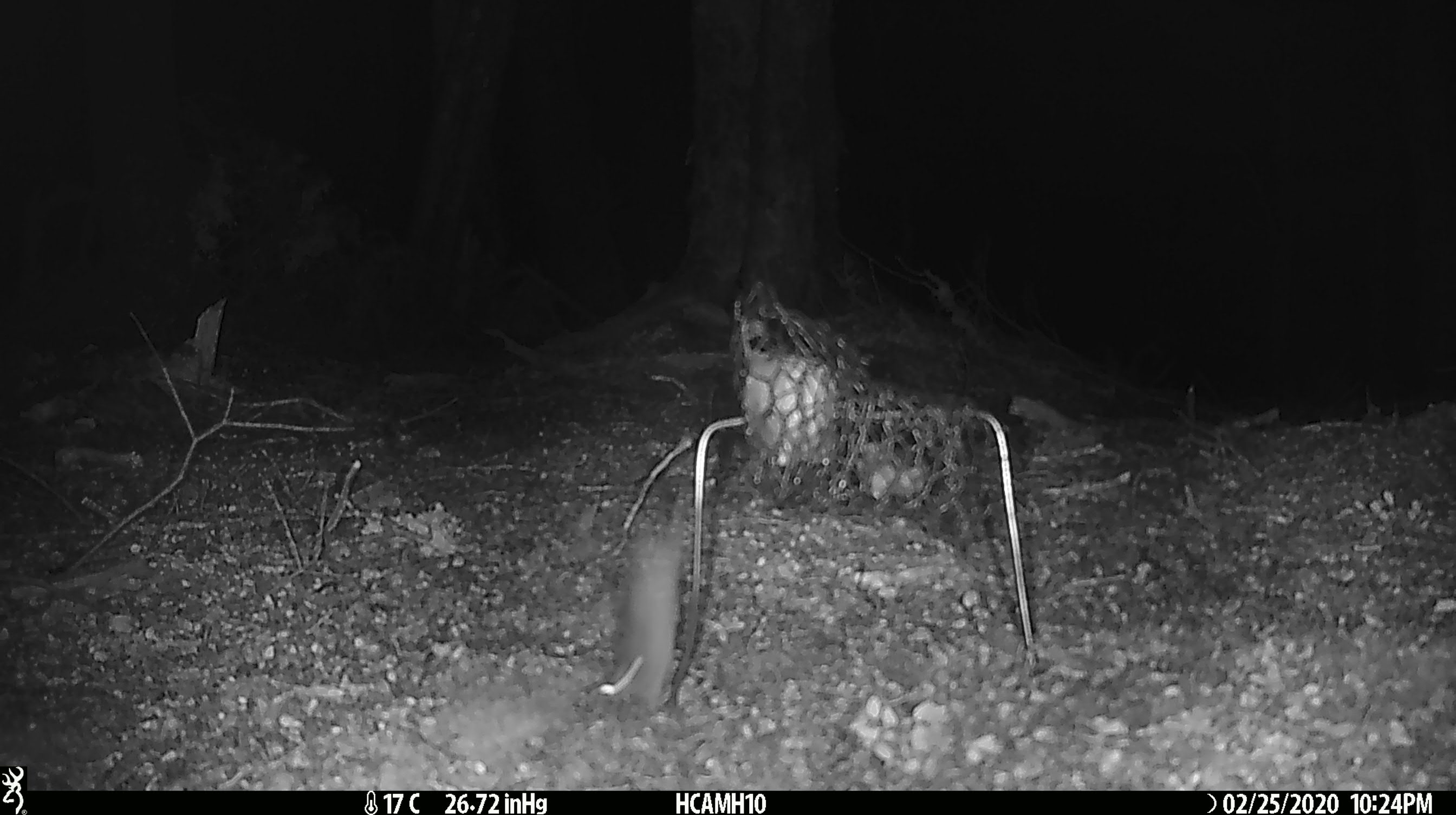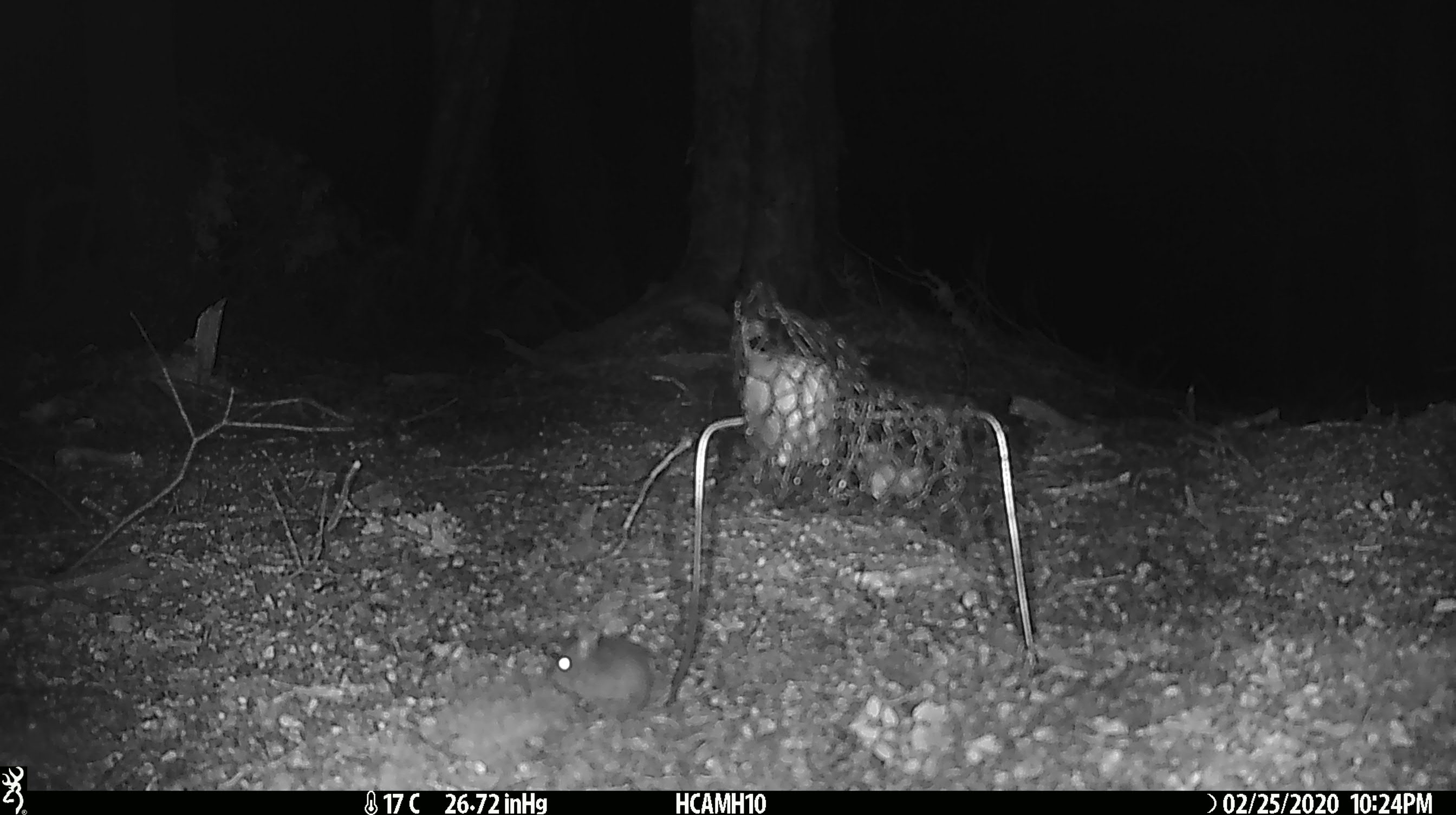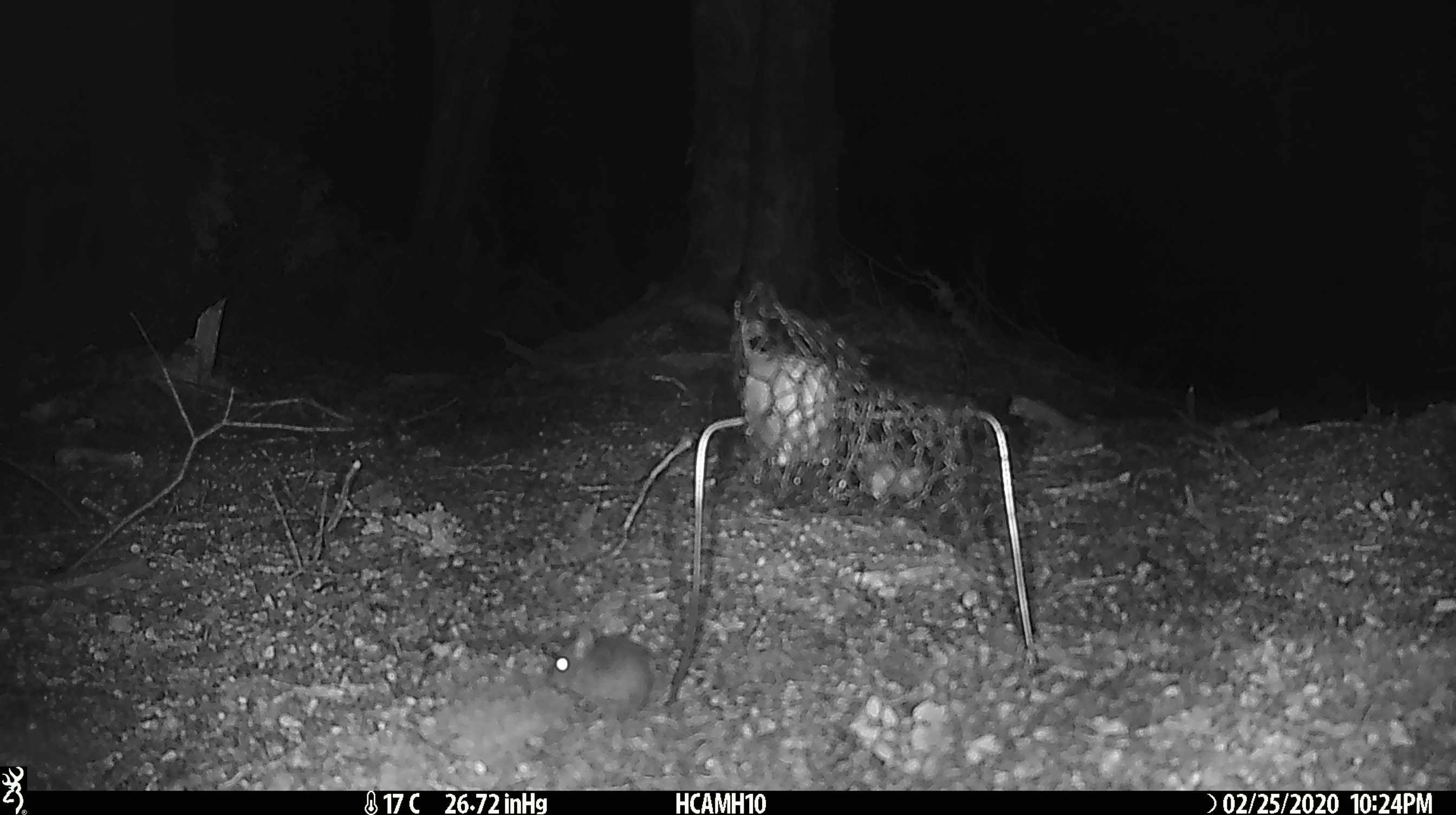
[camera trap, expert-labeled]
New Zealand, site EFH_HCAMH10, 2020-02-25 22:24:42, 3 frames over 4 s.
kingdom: Animalia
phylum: Chordata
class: Mammalia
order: Rodentia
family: Muridae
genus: Mus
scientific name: Mus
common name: mouse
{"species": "mouse (Mus)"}